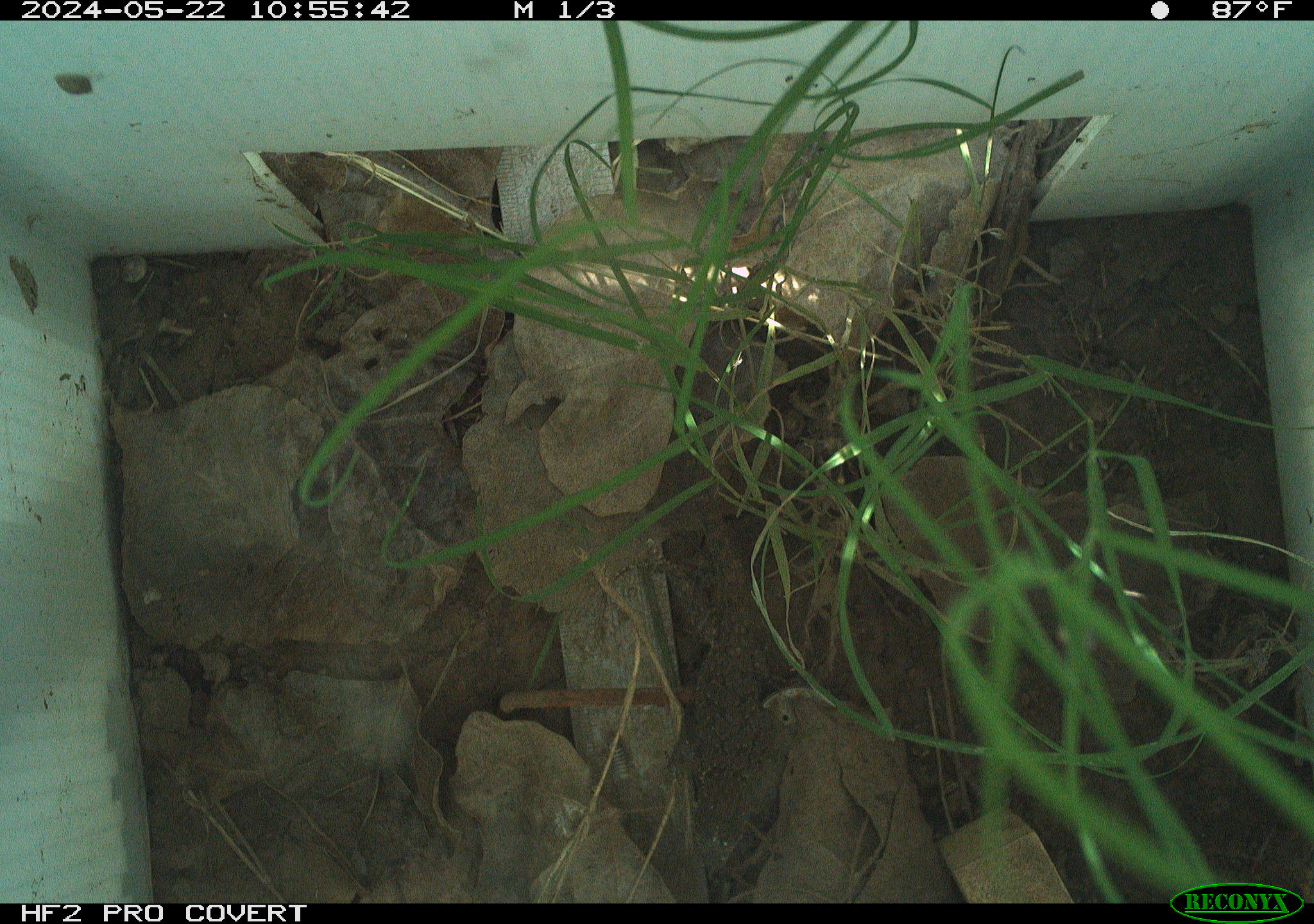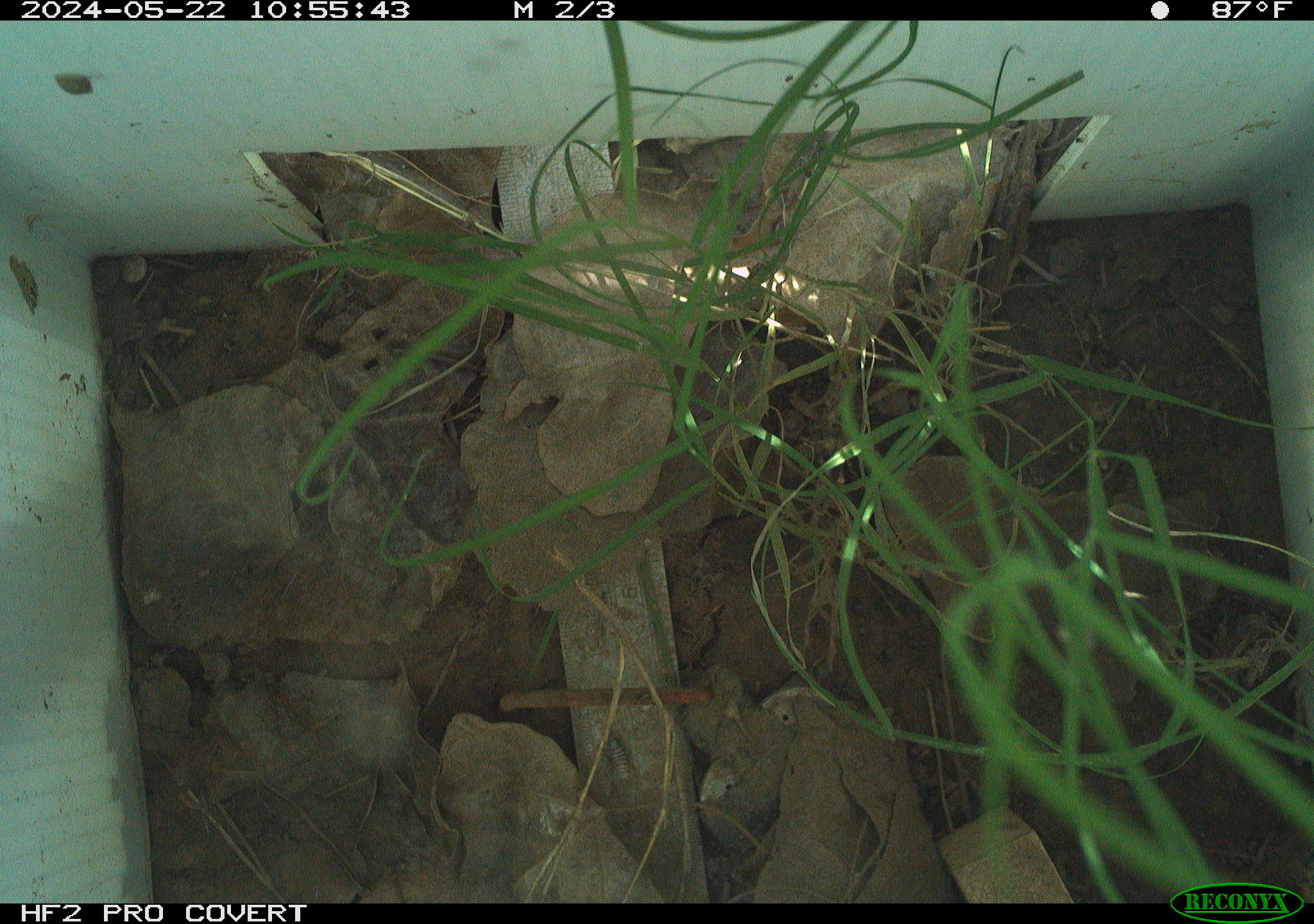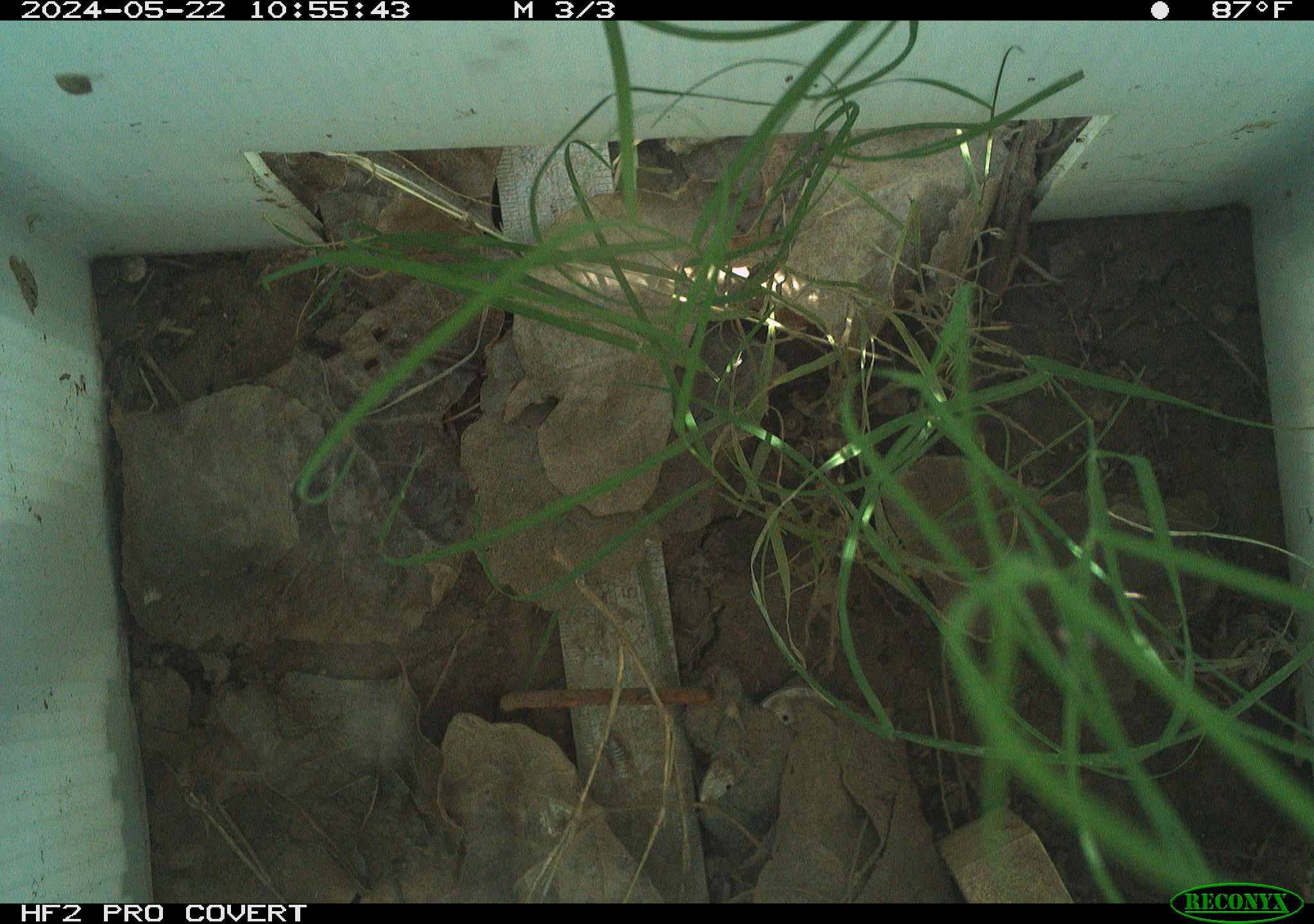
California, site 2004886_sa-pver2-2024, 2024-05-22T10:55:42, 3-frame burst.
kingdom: Animalia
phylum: Chordata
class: Reptilia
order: Squamata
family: Phrynosomatidae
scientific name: Phrynosomatidae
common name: phrynosomatid lizards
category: phrynosomatidae family